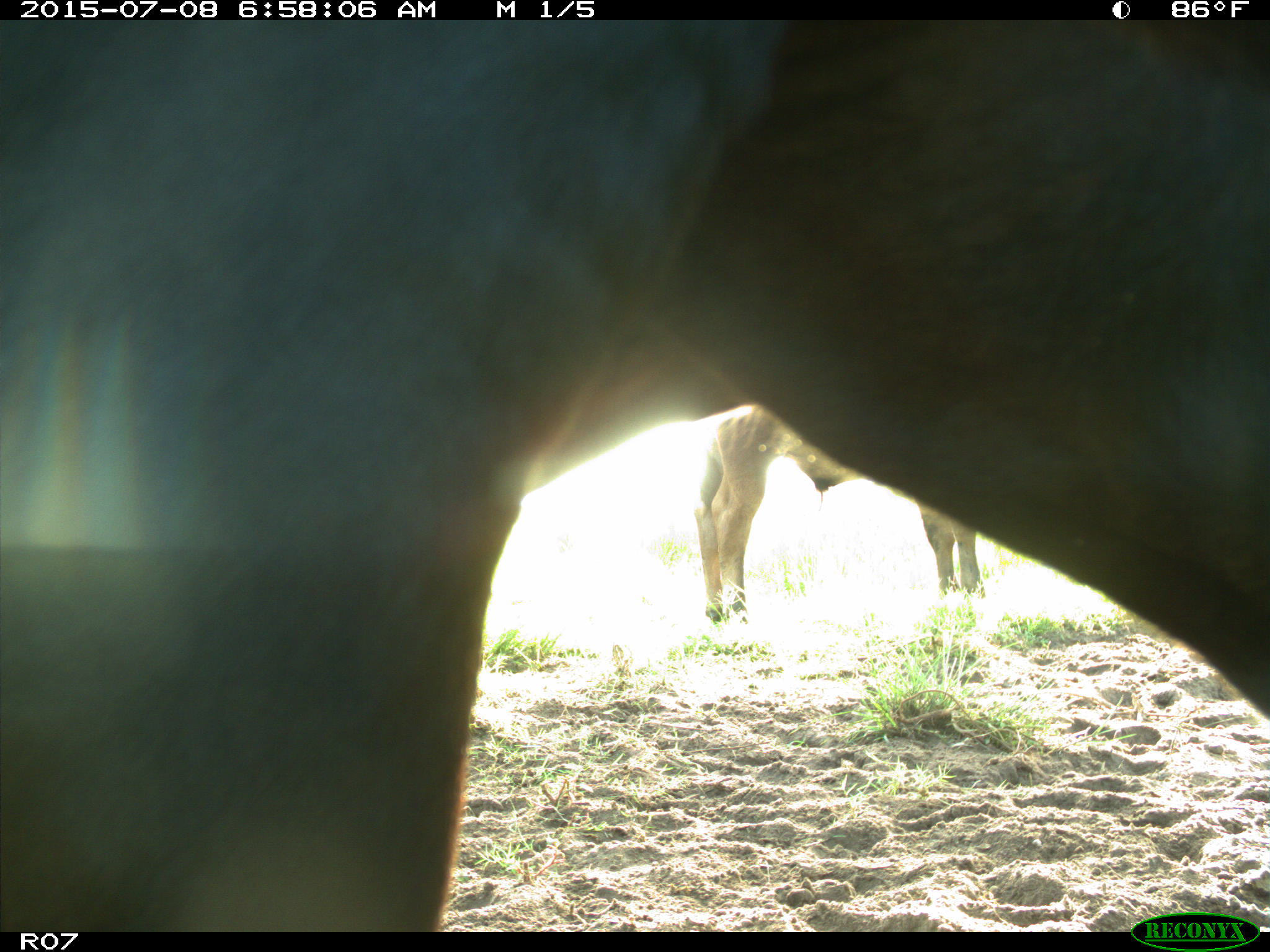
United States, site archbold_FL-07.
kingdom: Animalia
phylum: Chordata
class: Mammalia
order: Artiodactyla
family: Bovidae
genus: Bos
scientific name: Bos taurus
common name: domestic cow